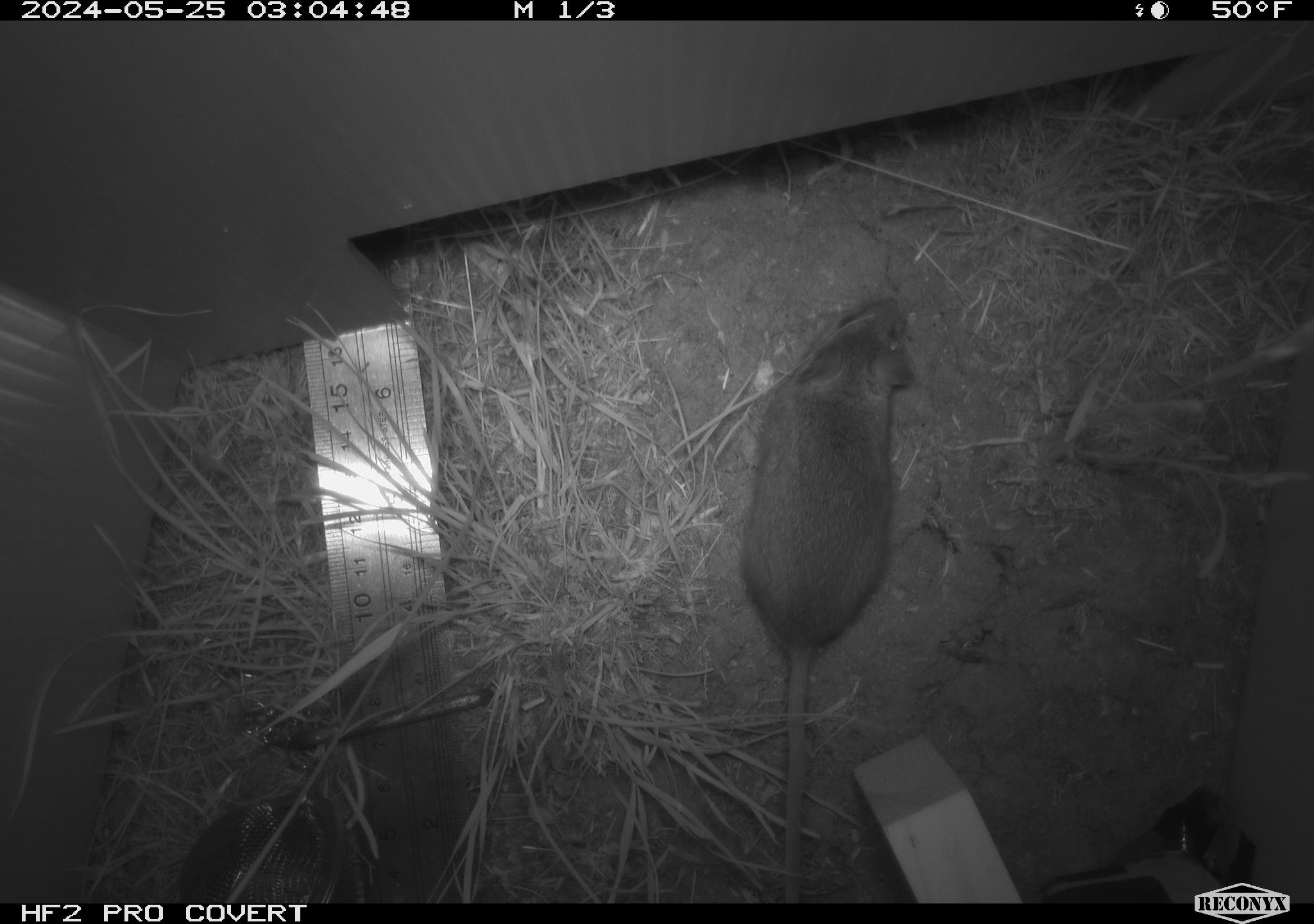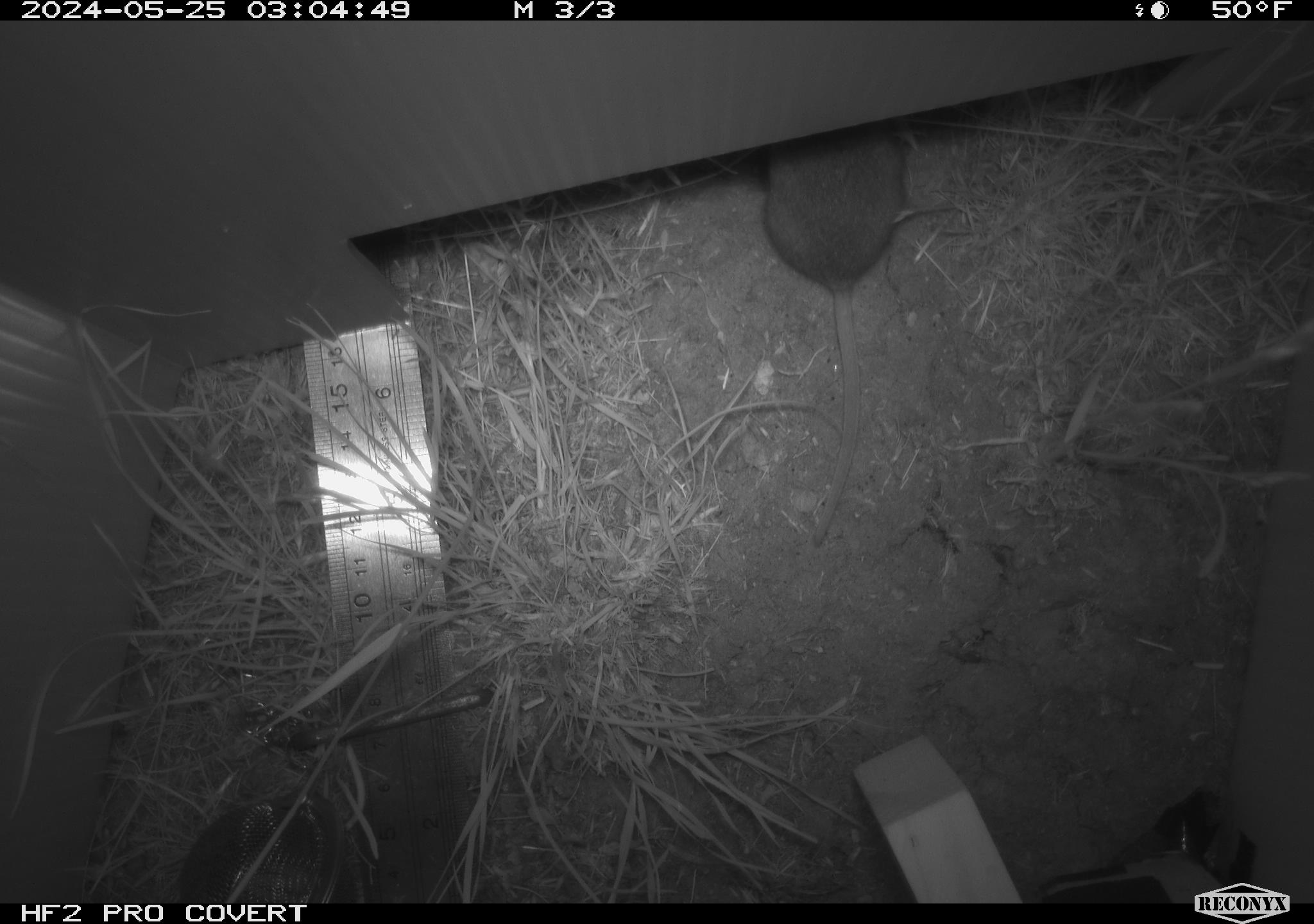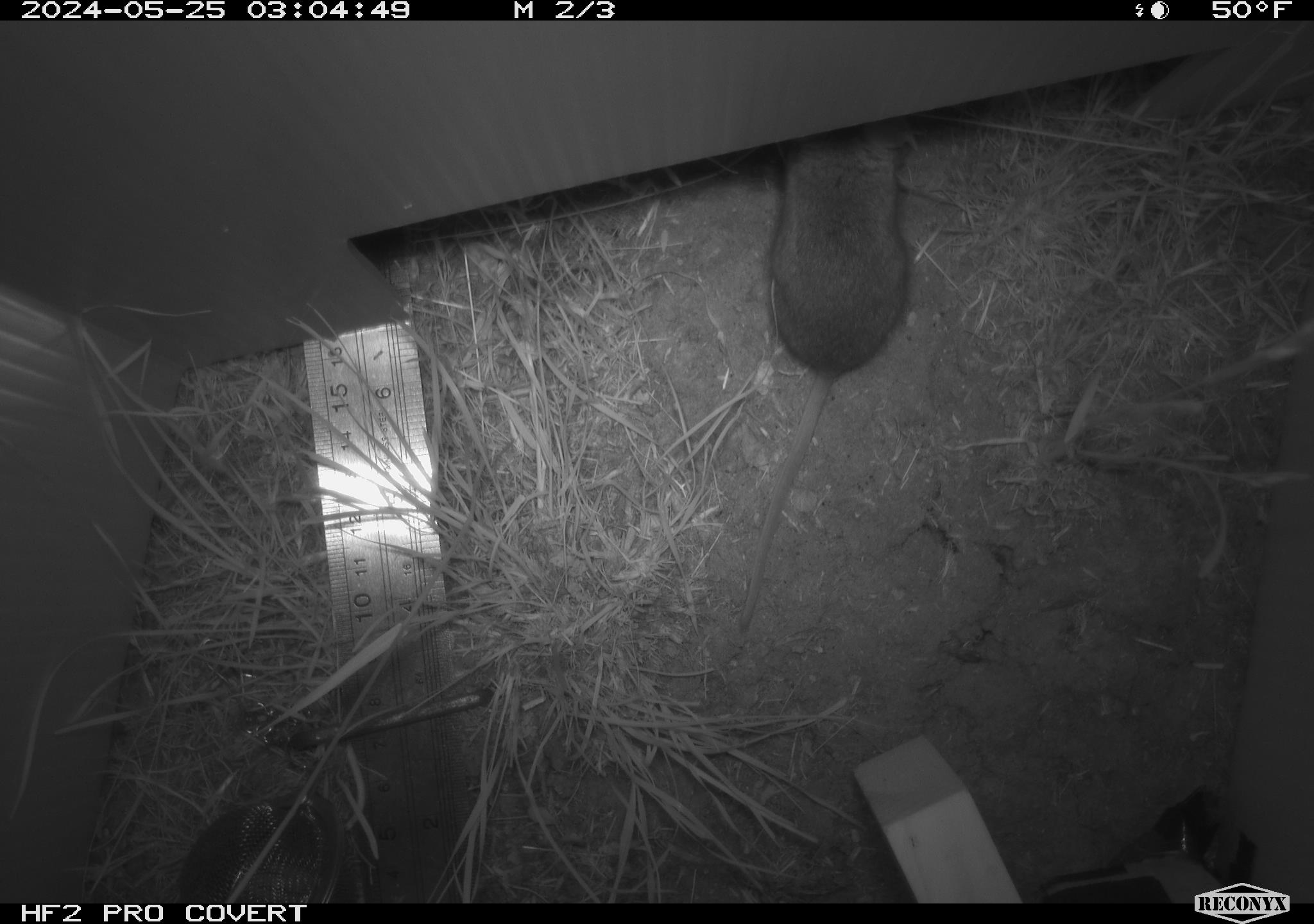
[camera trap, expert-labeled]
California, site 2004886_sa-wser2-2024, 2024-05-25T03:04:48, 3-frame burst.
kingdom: Animalia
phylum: Chordata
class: Mammalia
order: Rodentia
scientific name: Rodentia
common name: mouse species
Mouse species (Rodentia).